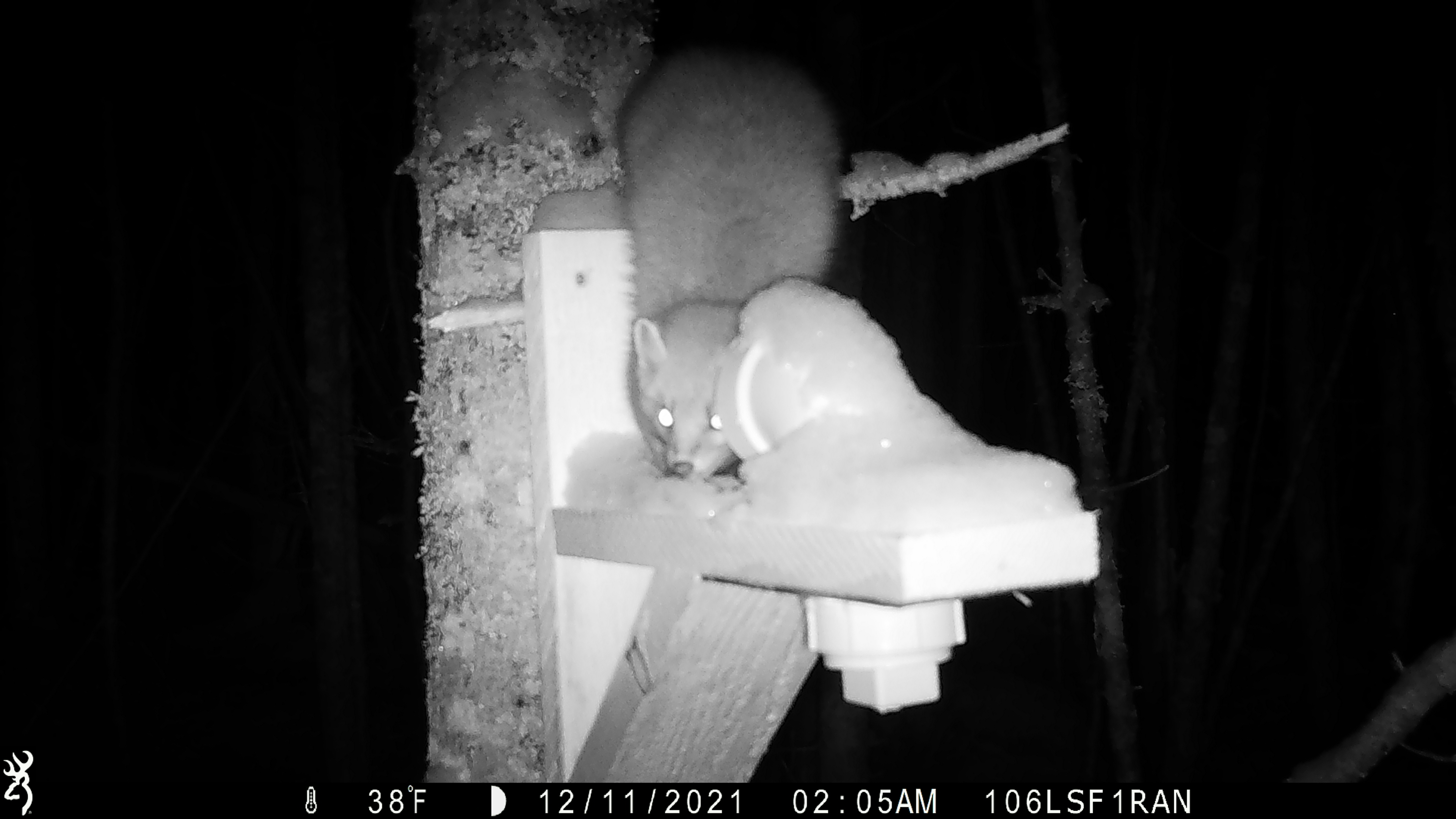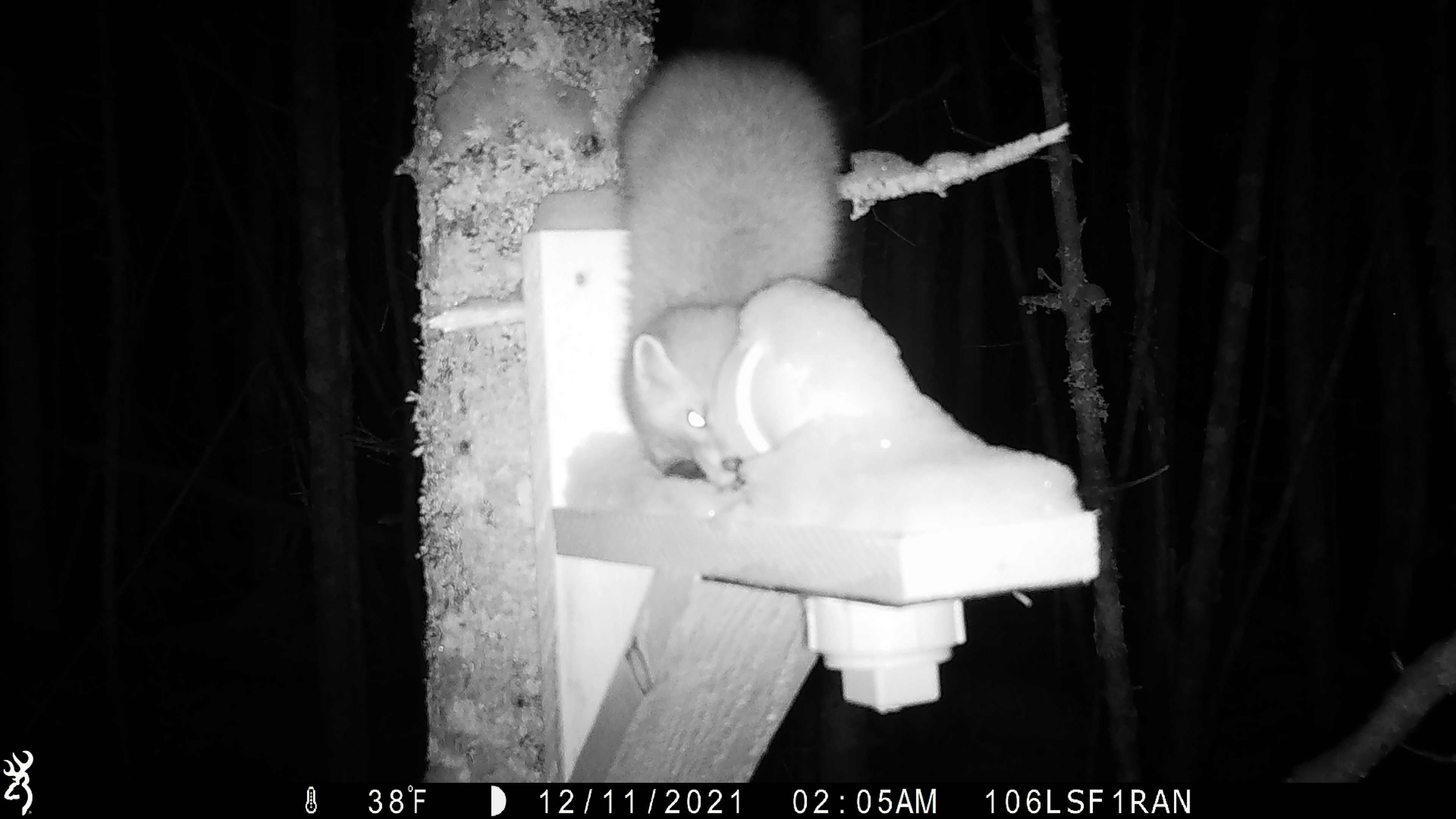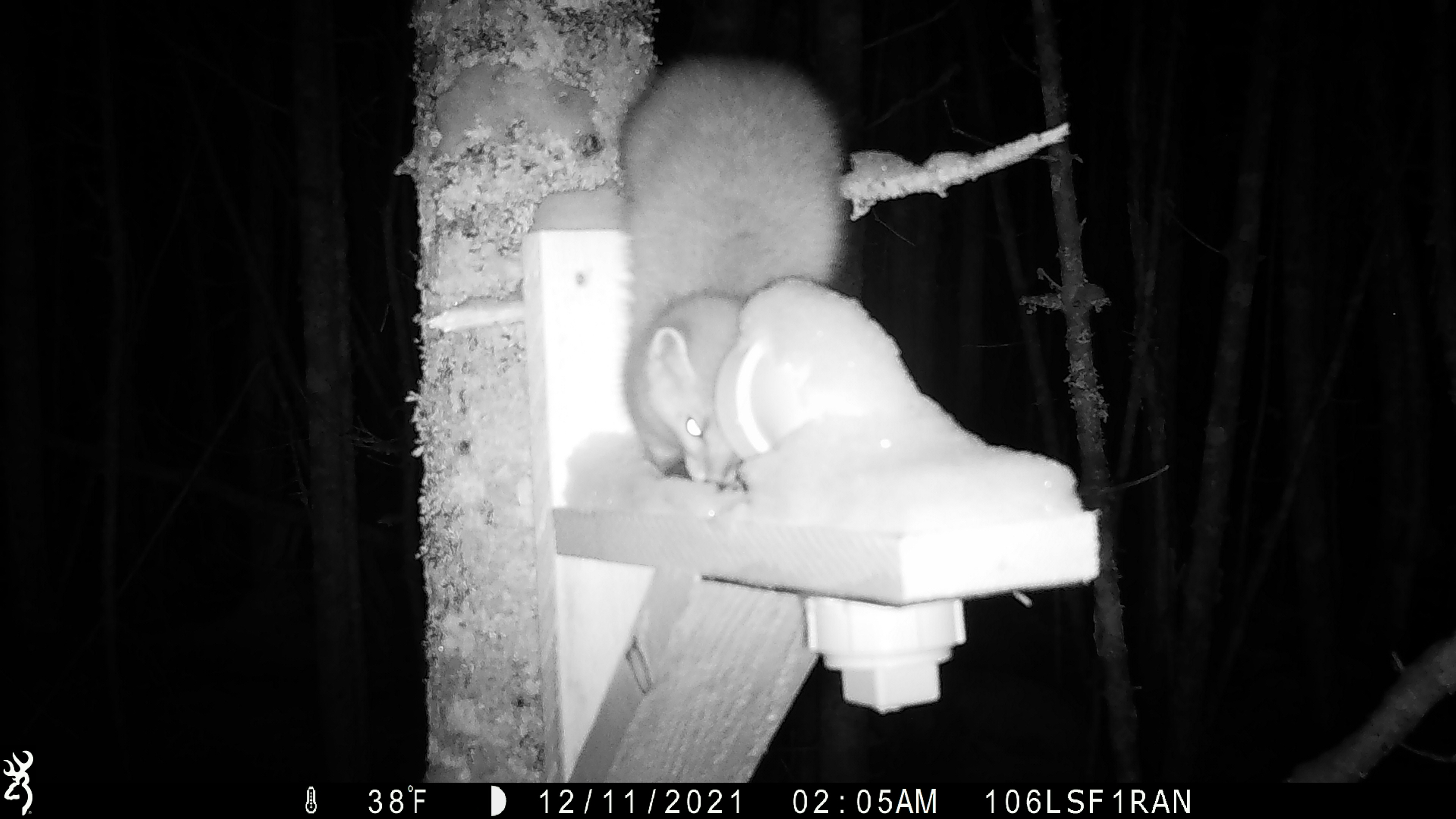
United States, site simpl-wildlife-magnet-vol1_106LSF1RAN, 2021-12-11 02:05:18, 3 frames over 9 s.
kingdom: Animalia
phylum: Chordata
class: Mammalia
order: Carnivora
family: Mustelidae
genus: Martes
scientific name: Martes americana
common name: american marten